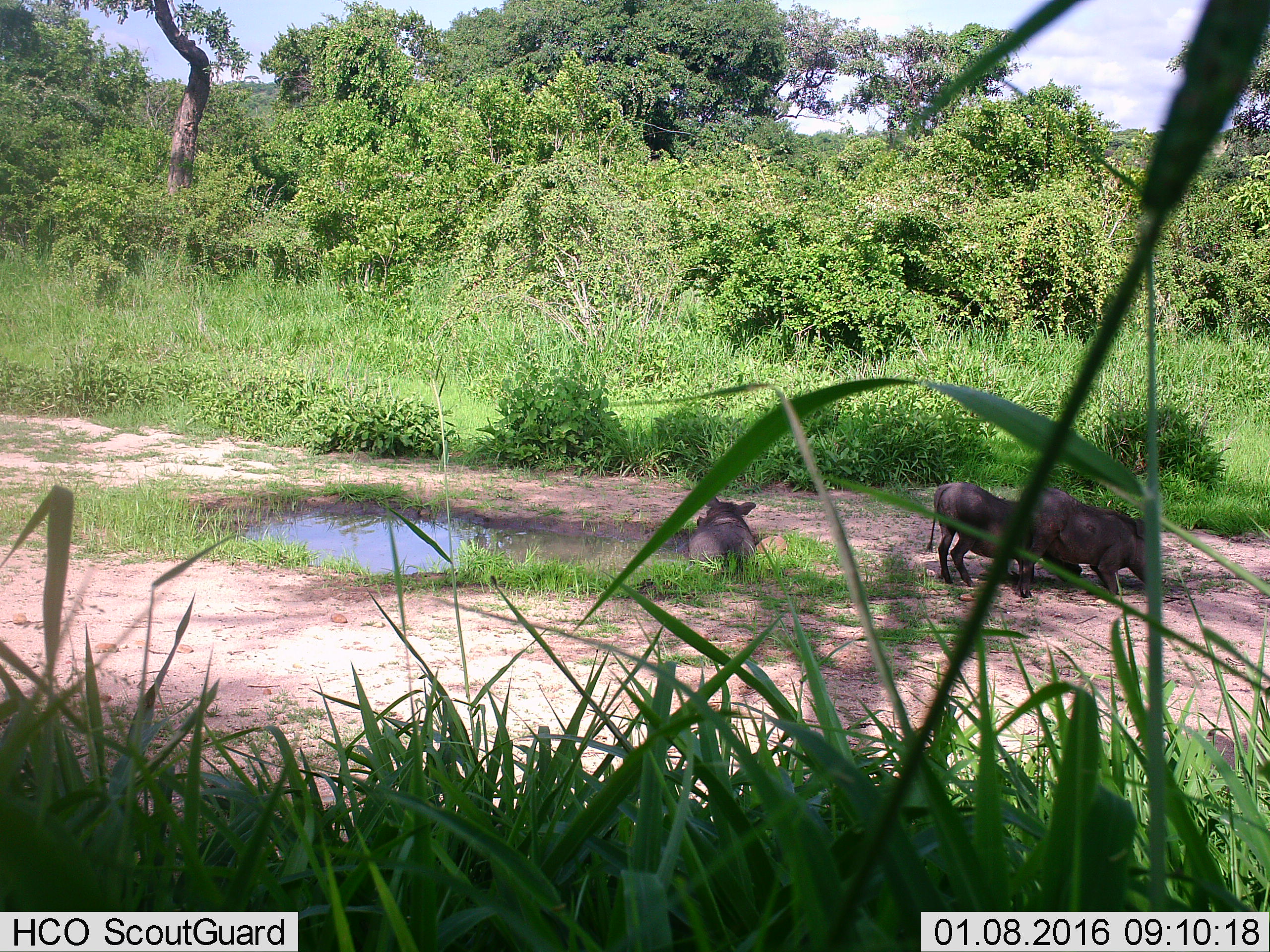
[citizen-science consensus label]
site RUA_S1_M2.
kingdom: Animalia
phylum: Chordata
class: Mammalia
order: Artiodactyla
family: Suidae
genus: Phacochoerus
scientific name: Phacochoerus africanus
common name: warthog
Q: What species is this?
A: Warthog (Phacochoerus africanus).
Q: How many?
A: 3.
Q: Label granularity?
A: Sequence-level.